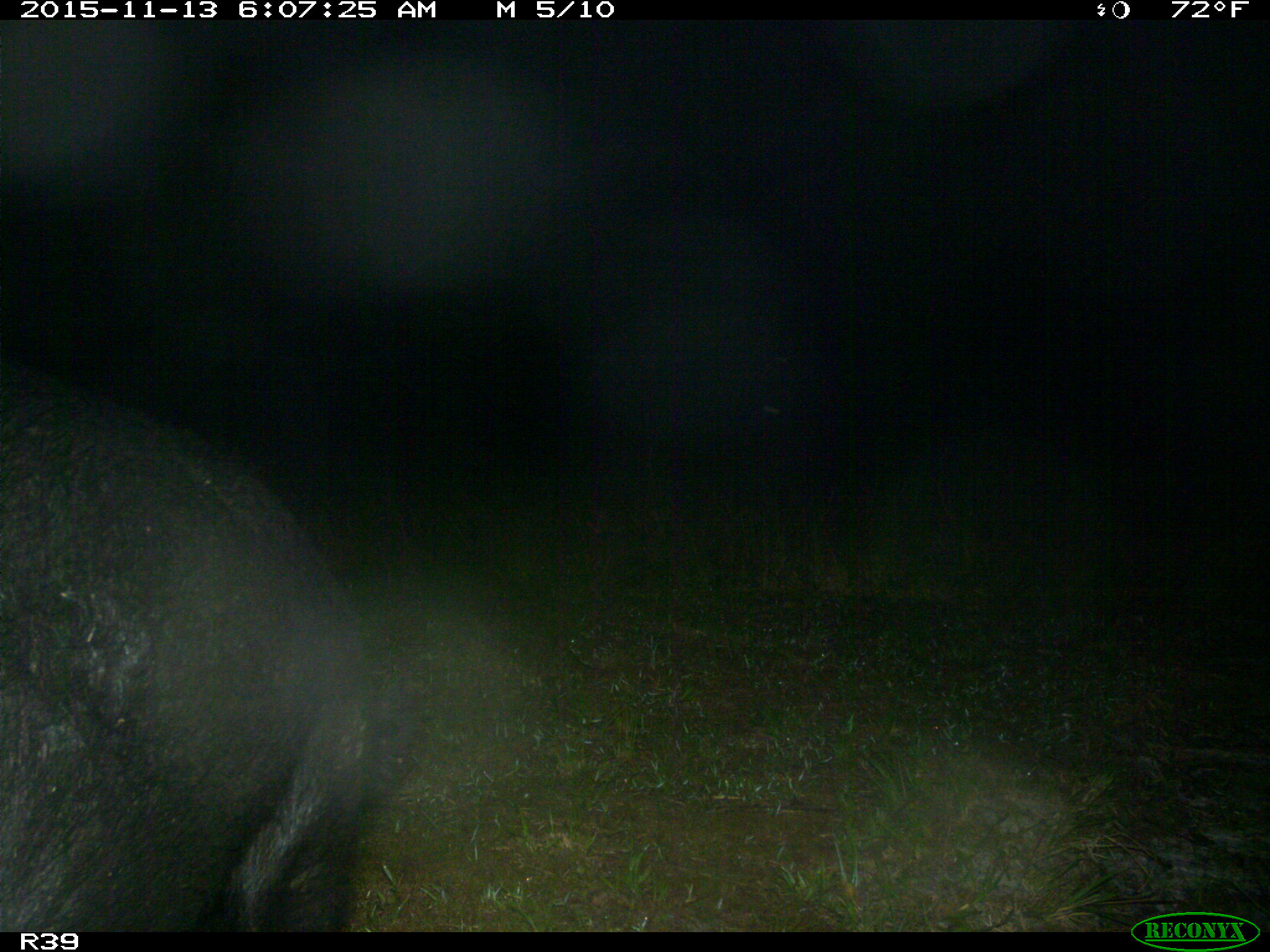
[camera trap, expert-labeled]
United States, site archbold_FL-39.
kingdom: Animalia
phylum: Chordata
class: Mammalia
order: Artiodactyla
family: Suidae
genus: Sus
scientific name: Sus scrofa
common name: wild boar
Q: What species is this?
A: Sus scrofa (wild boar).